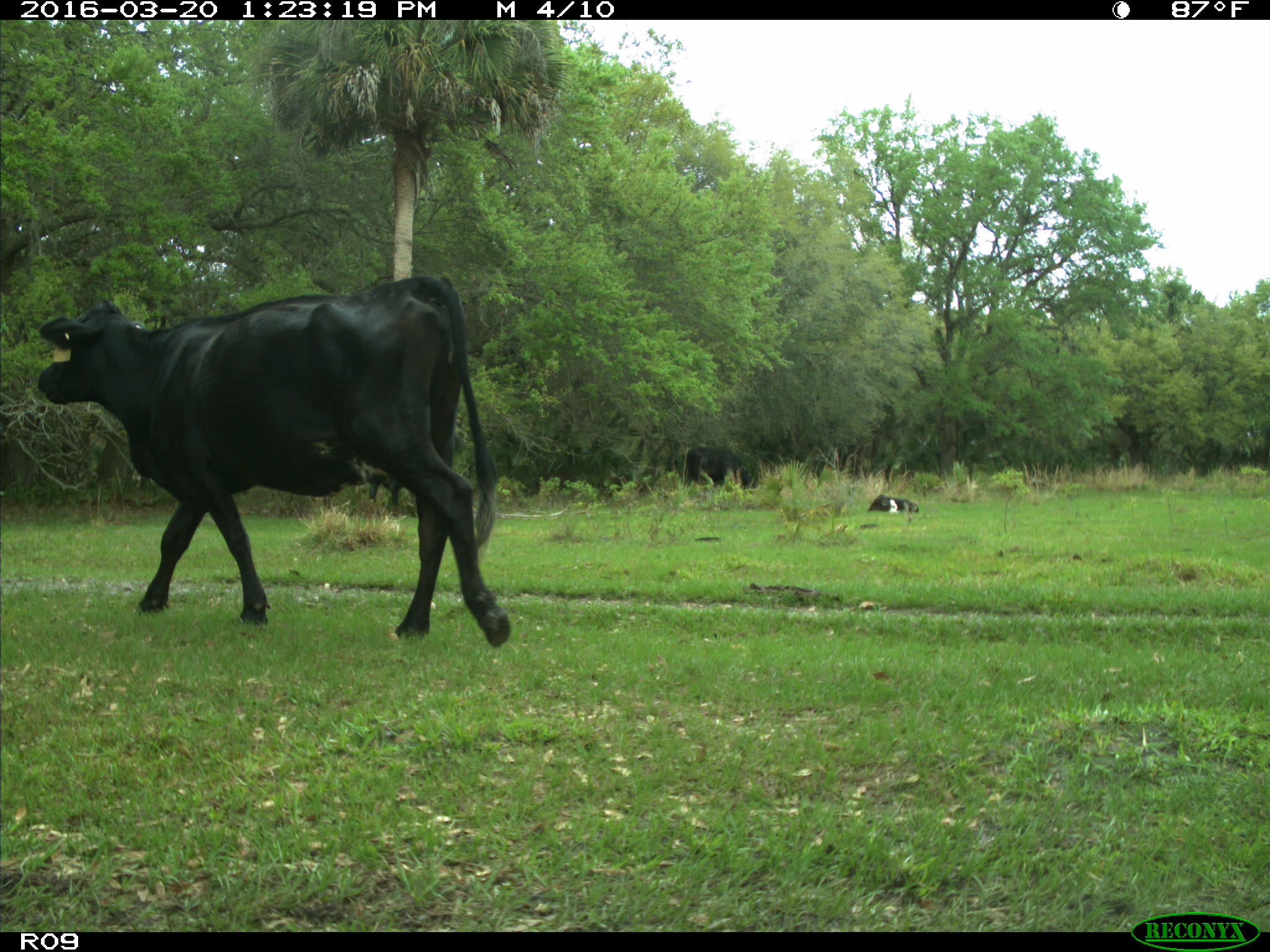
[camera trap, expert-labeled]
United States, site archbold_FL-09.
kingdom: Animalia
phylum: Chordata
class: Mammalia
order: Artiodactyla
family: Bovidae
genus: Bos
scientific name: Bos taurus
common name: domestic cow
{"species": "Bos taurus (domestic cow)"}